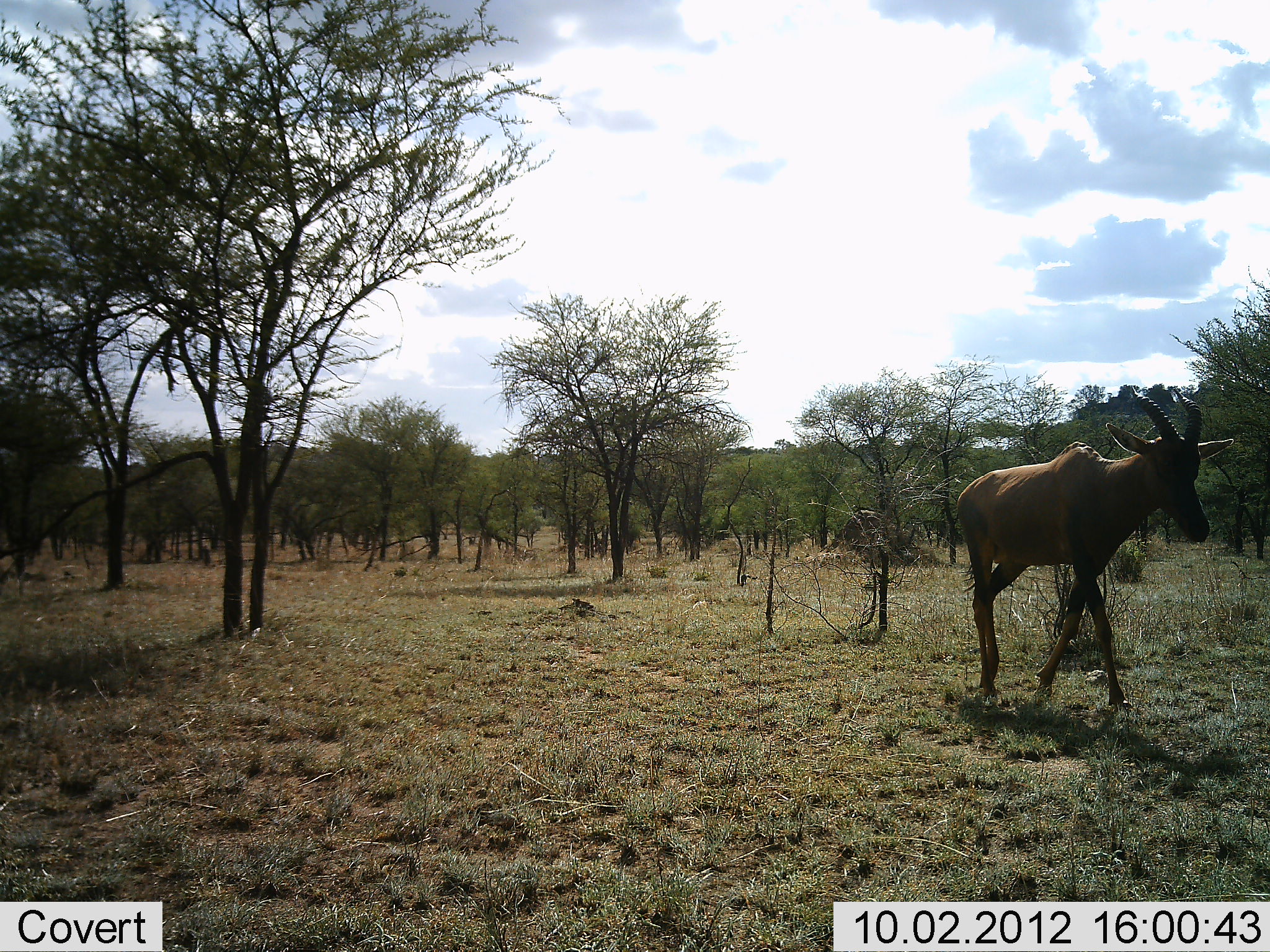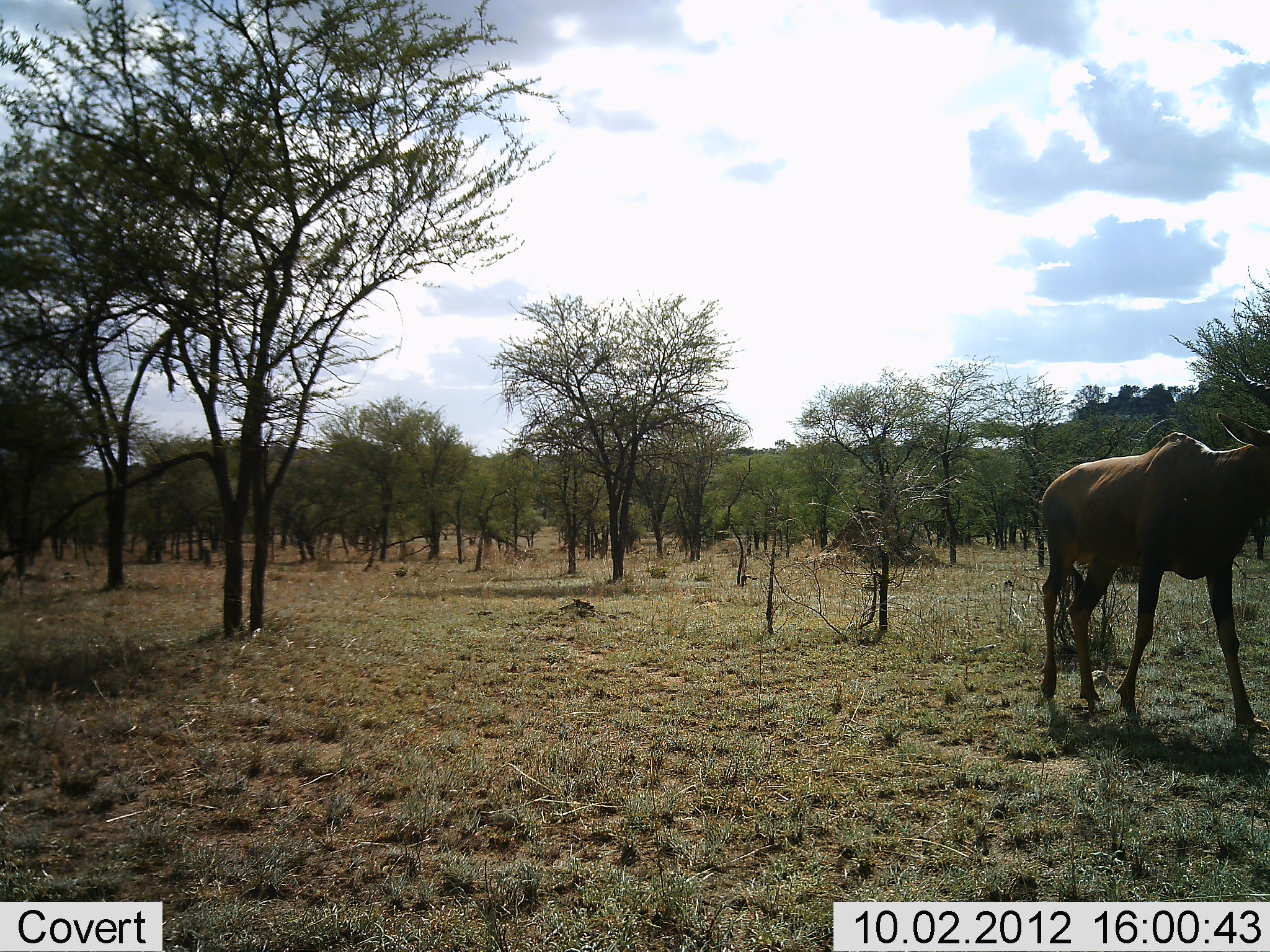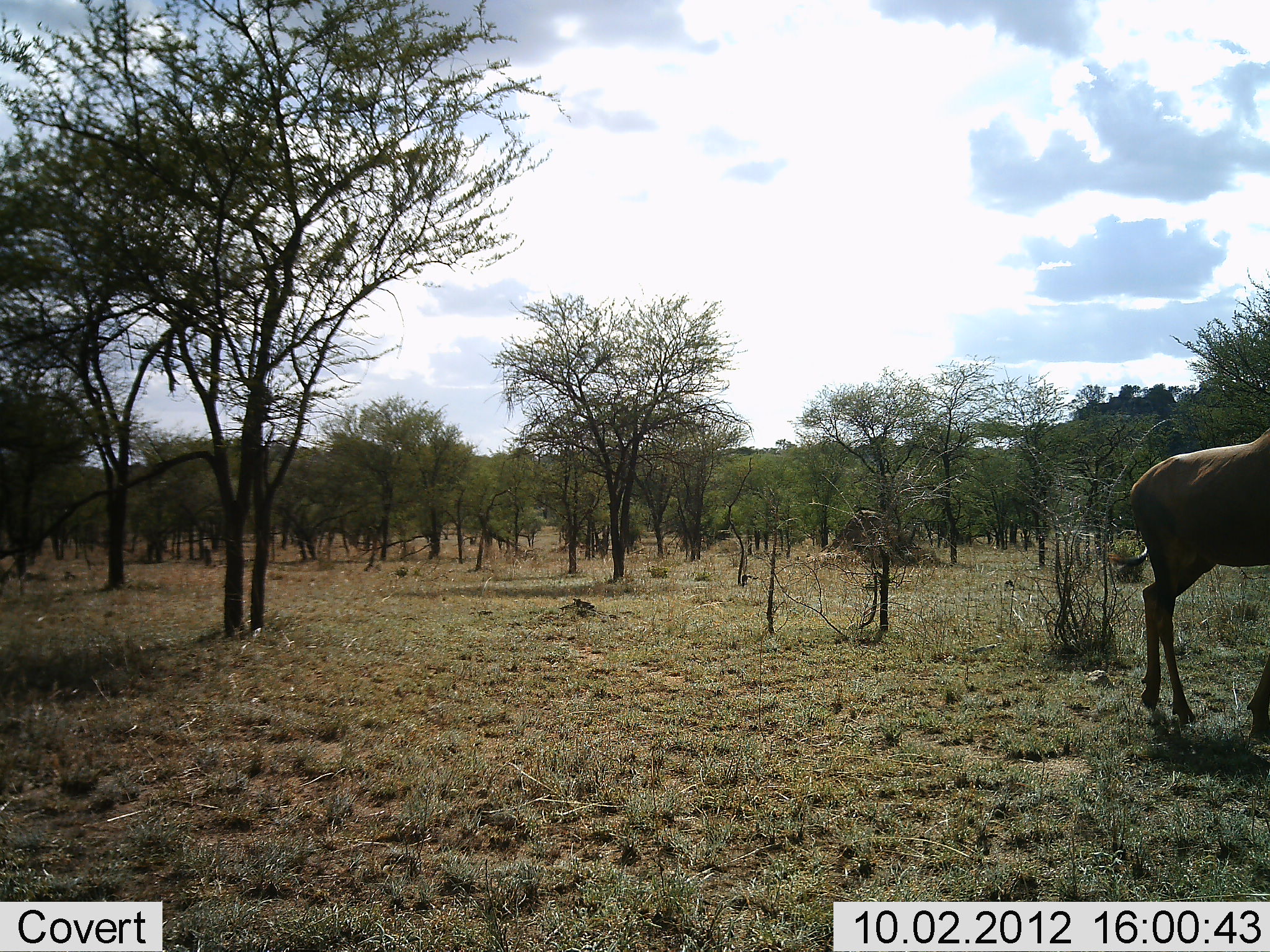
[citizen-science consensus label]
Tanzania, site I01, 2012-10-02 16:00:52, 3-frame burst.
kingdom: Animalia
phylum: Chordata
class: Mammalia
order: Artiodactyla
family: Bovidae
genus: Damaliscus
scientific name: Damaliscus lunatus jimela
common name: topi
Topi (Damaliscus lunatus jimela), count 1. Behavior (volunteer vote fractions): standing 0%, resting 0%, moving 100%, interacting 0%. Young present (vote fraction): 0%. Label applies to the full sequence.